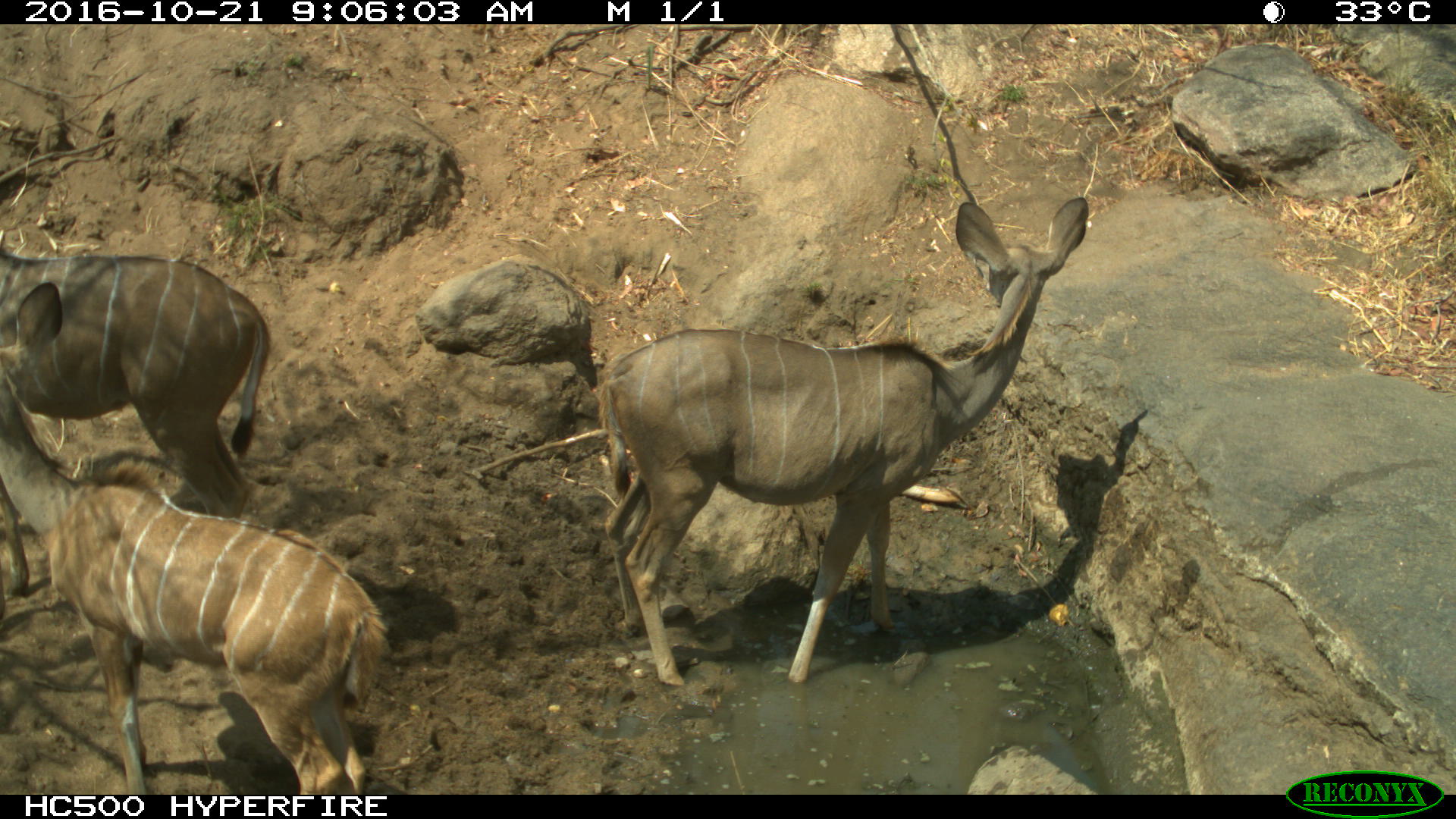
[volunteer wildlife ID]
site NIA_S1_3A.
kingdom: Animalia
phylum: Chordata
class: Mammalia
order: Artiodactyla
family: Bovidae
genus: Tragelaphus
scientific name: Tragelaphus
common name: kudu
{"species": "kudu (Tragelaphus)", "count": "3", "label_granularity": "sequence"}